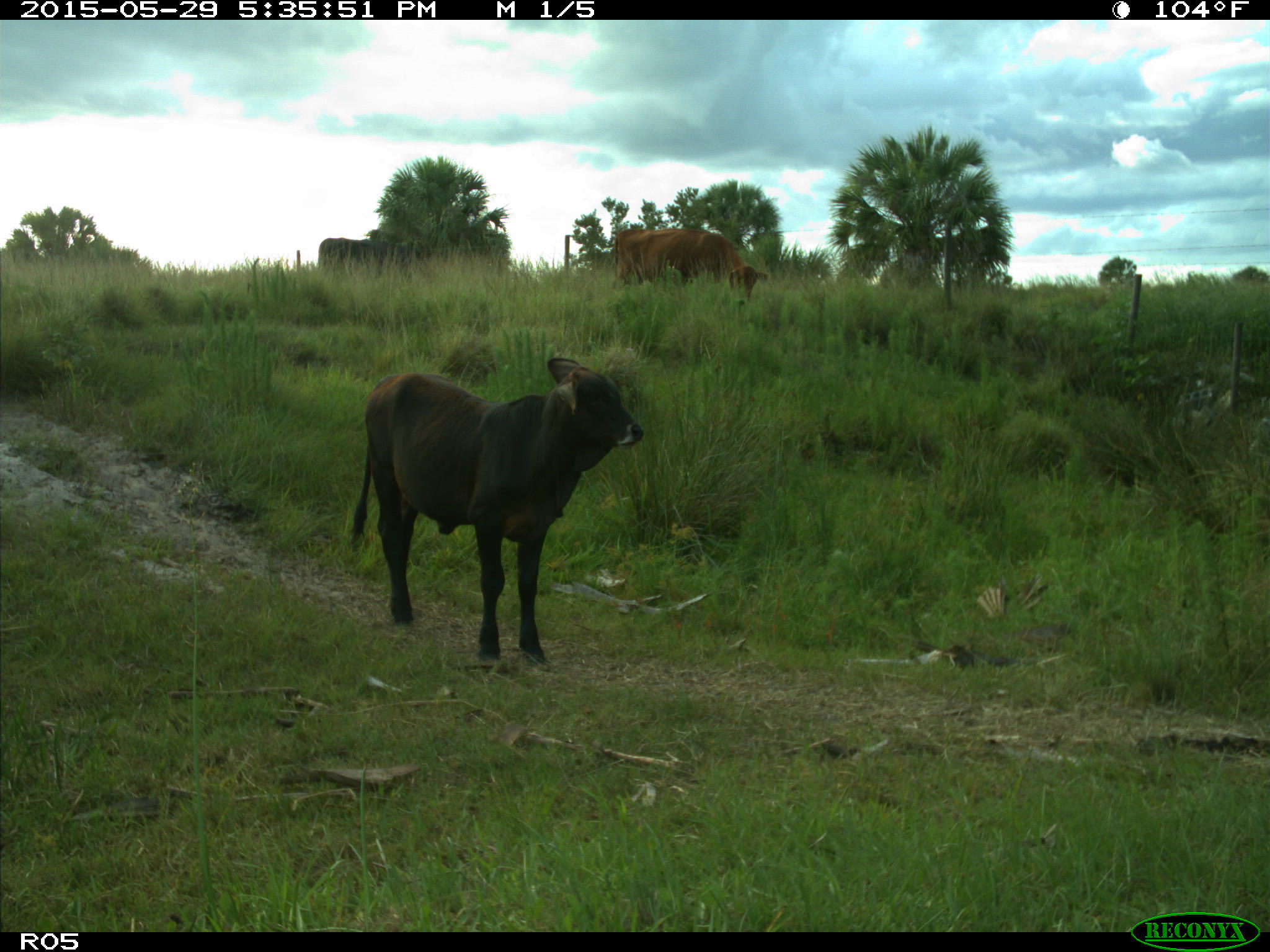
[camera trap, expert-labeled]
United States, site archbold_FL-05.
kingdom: Animalia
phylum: Chordata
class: Mammalia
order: Artiodactyla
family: Bovidae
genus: Bos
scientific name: Bos taurus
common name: domestic cow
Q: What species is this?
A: Bos taurus (domestic cow).